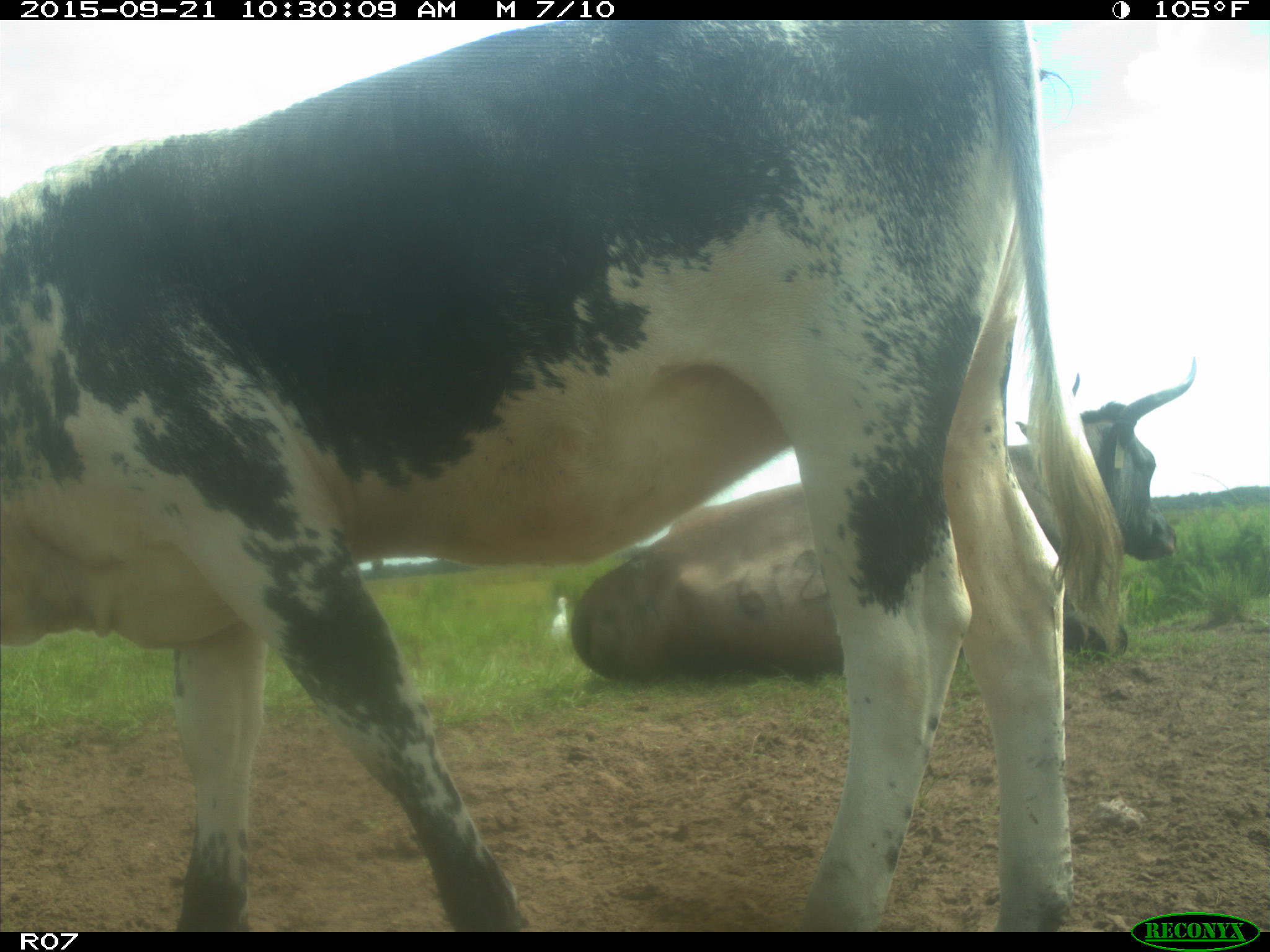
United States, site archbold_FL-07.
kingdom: Animalia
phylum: Chordata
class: Mammalia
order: Artiodactyla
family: Bovidae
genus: Bos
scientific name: Bos taurus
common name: domestic cow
Bos taurus (domestic cow).